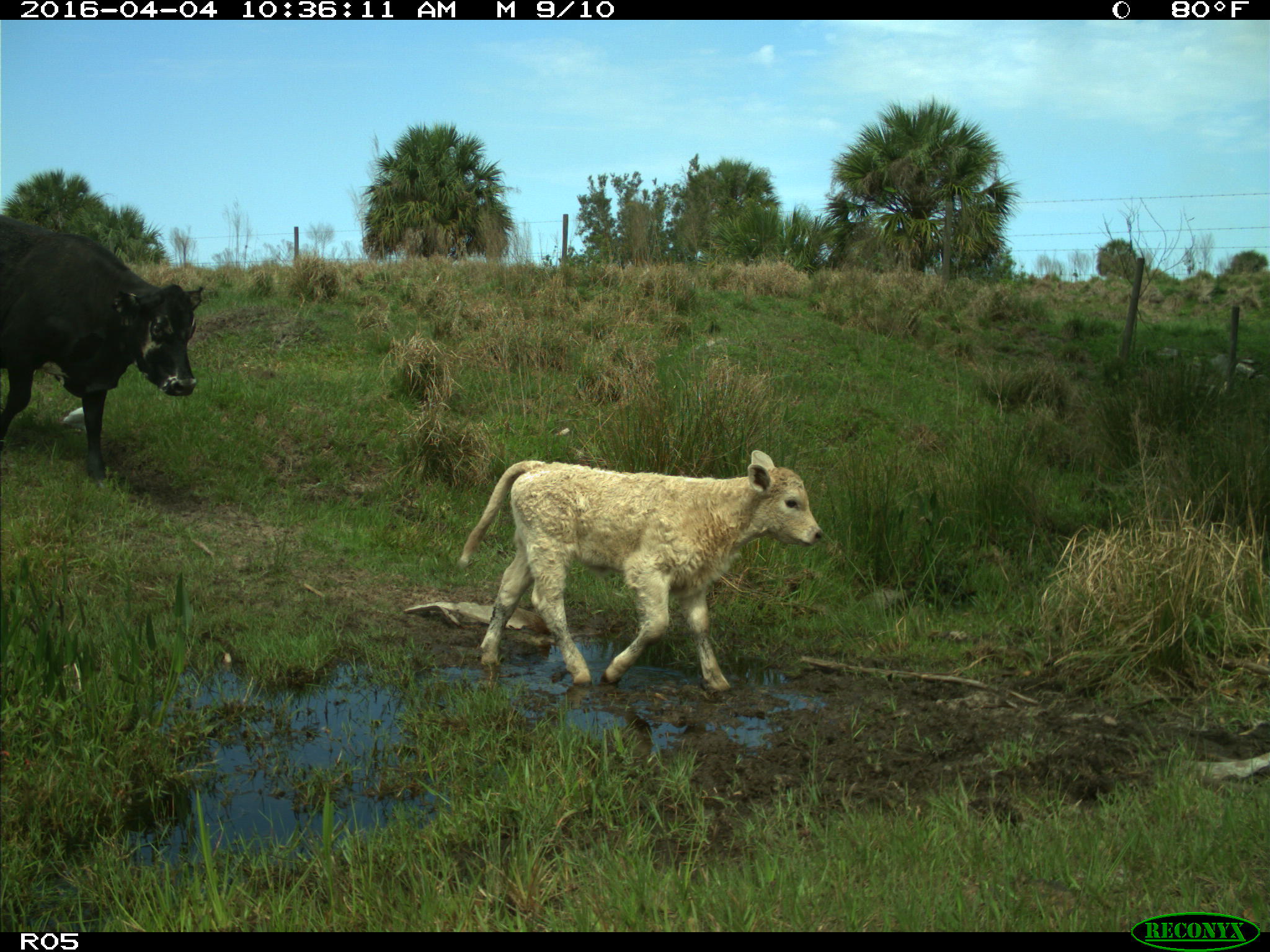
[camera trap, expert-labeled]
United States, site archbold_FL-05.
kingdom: Animalia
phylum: Chordata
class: Mammalia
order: Artiodactyla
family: Bovidae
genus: Bos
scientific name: Bos taurus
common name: domestic cow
Bos taurus (domestic cow).